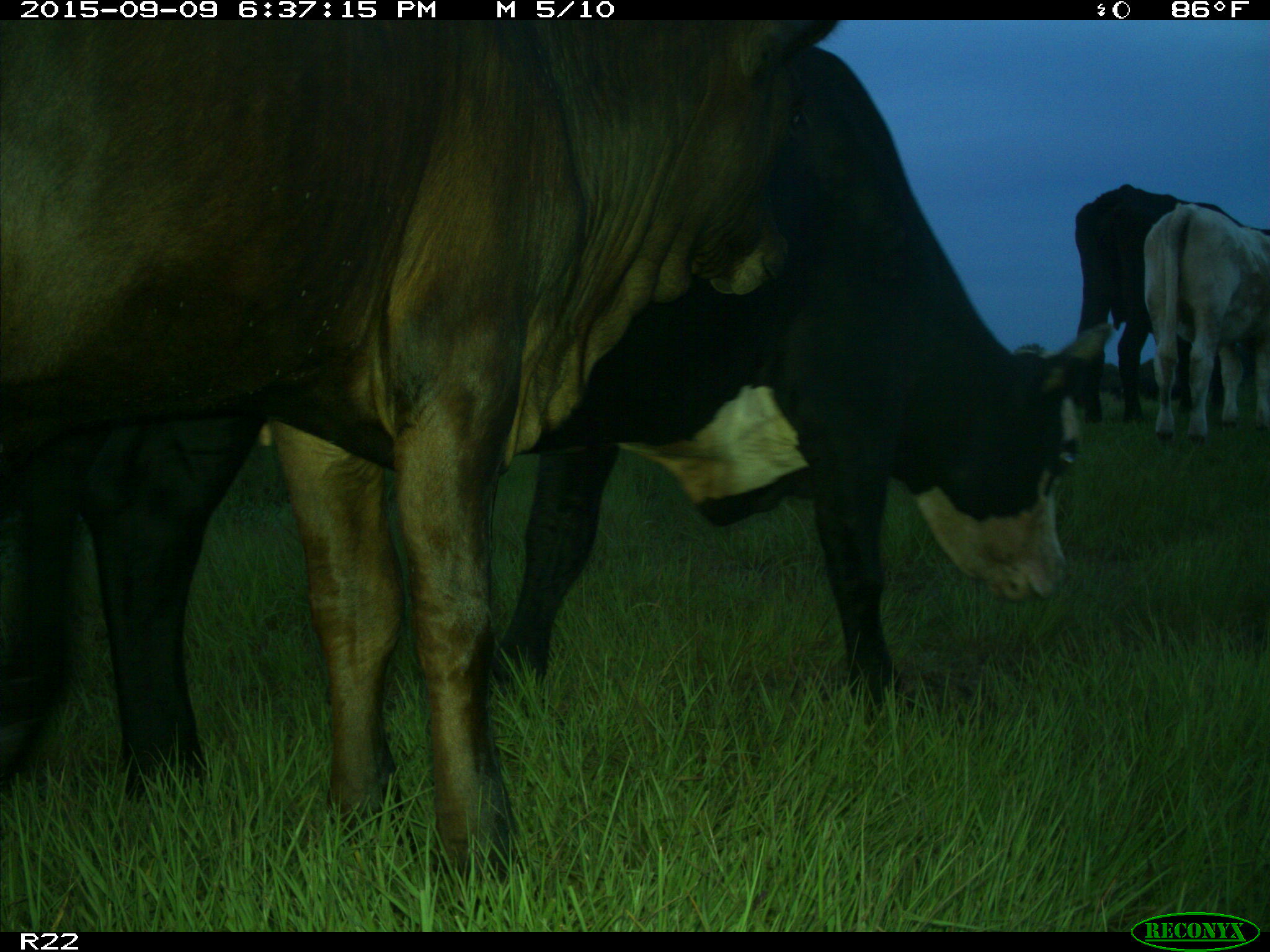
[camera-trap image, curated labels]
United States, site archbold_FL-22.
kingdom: Animalia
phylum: Chordata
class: Mammalia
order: Artiodactyla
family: Bovidae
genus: Bos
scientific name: Bos taurus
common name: domestic cow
Bos taurus (domestic cow).